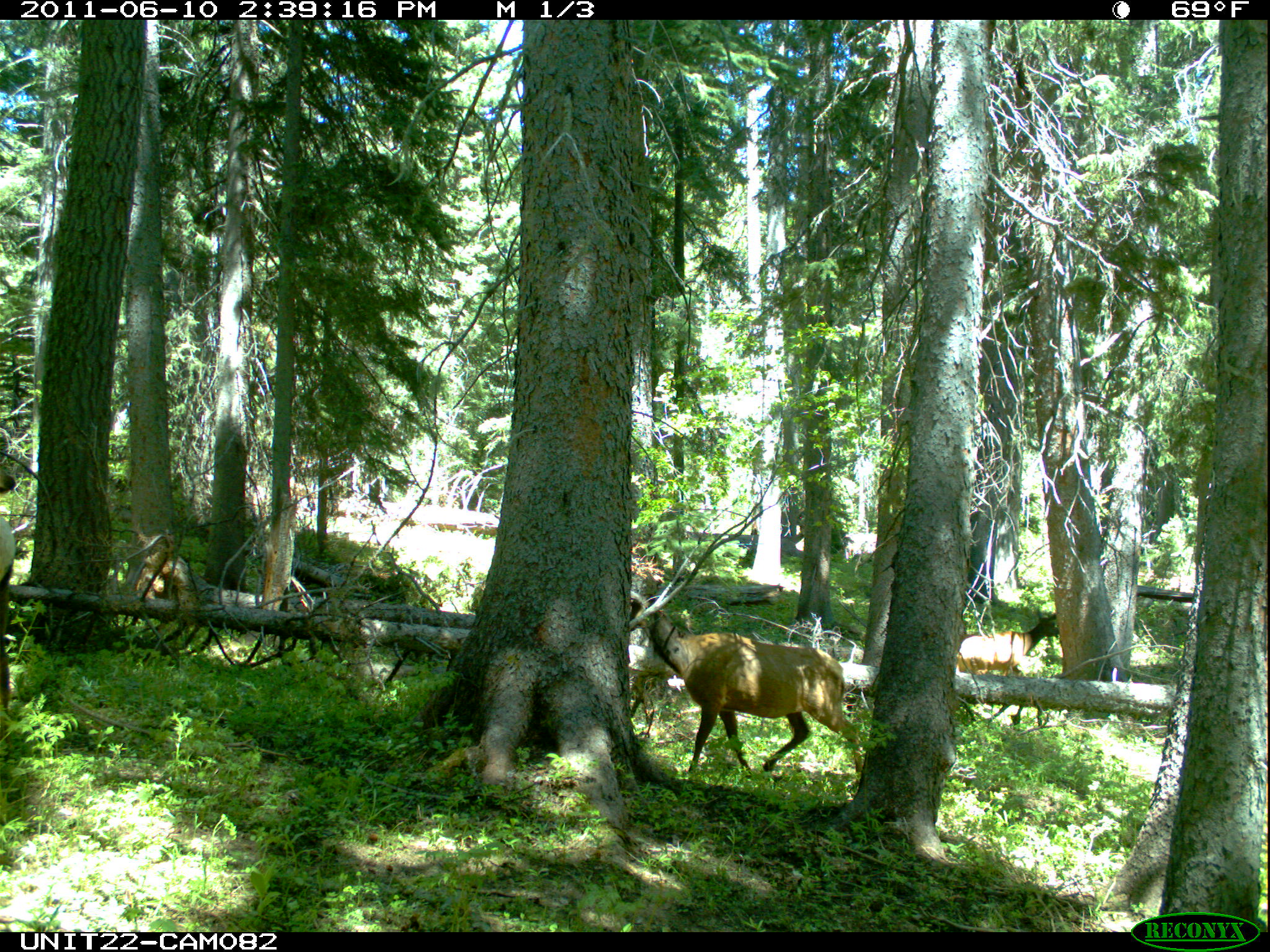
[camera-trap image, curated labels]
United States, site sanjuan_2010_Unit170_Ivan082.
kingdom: Animalia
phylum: Chordata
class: Mammalia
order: Artiodactyla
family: Cervidae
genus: Cervus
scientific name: Cervus elaphus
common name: red deer